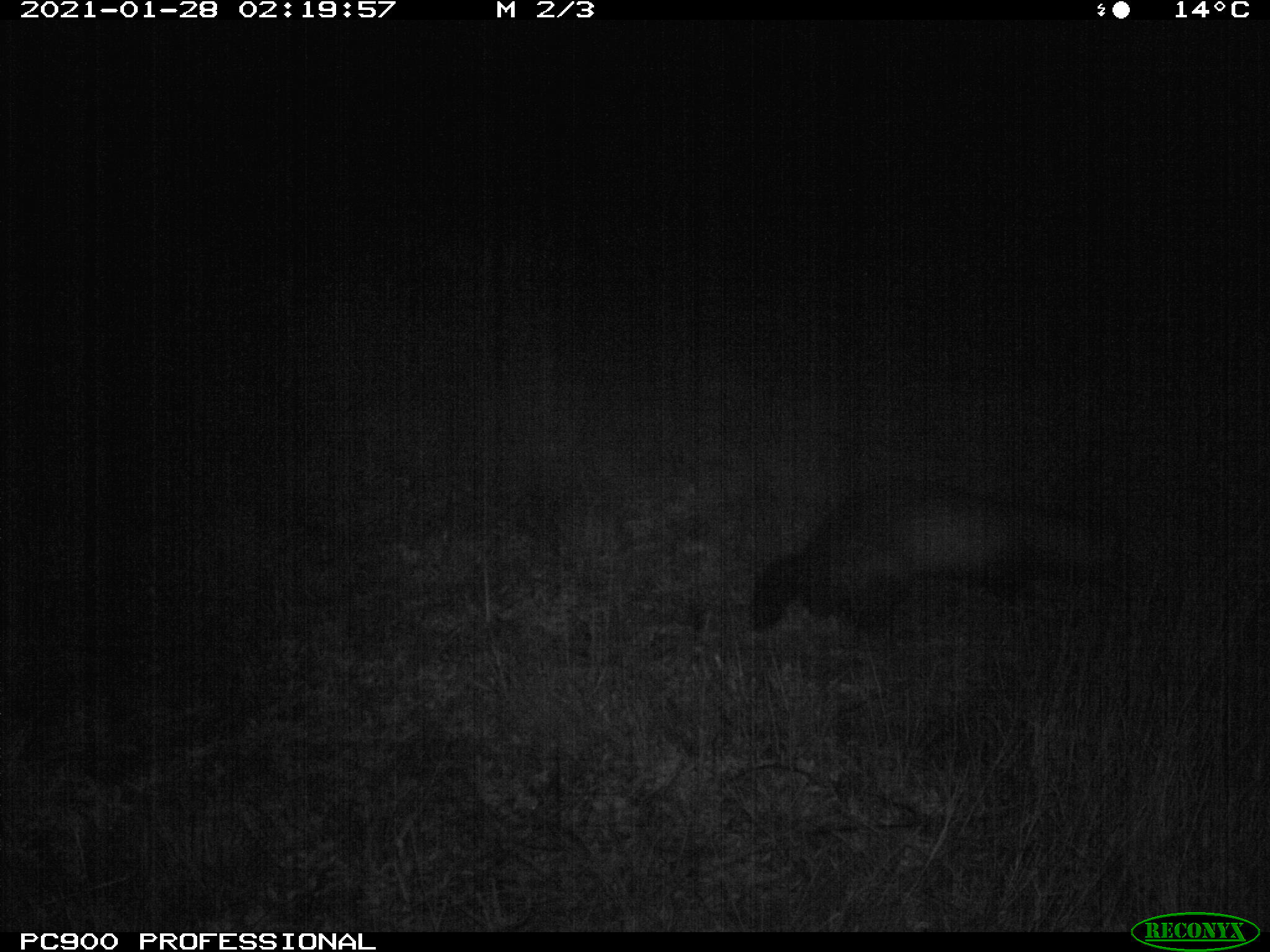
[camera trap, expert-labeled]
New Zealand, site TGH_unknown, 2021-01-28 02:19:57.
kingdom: Animalia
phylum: Chordata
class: Mammalia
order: Carnivora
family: Mustelidae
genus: Mustela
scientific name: Mustela furo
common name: ferret